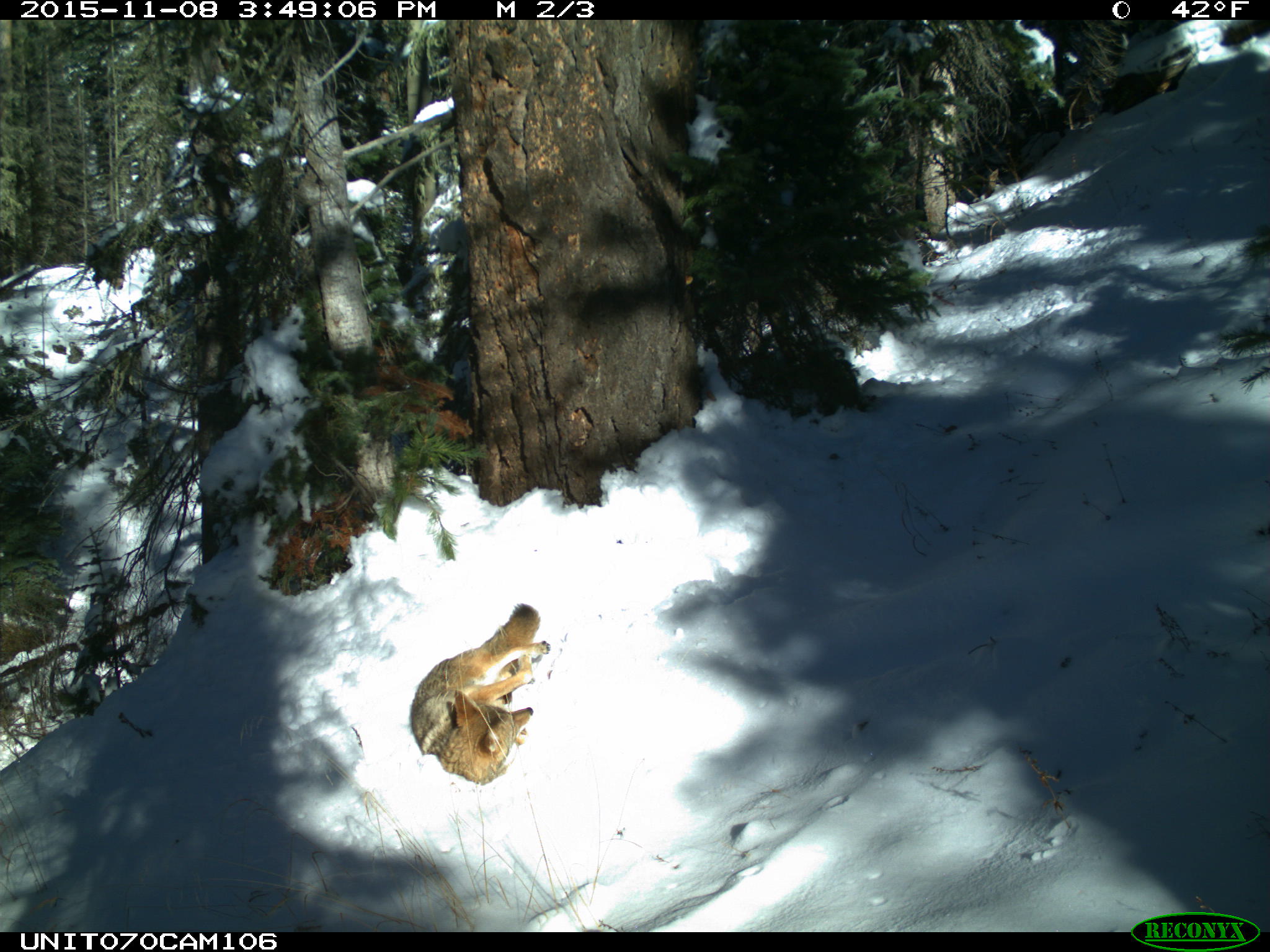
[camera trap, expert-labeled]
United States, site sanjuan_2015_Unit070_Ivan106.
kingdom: Animalia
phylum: Chordata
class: Mammalia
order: Carnivora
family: Canidae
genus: Canis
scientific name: Canis latrans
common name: coyote